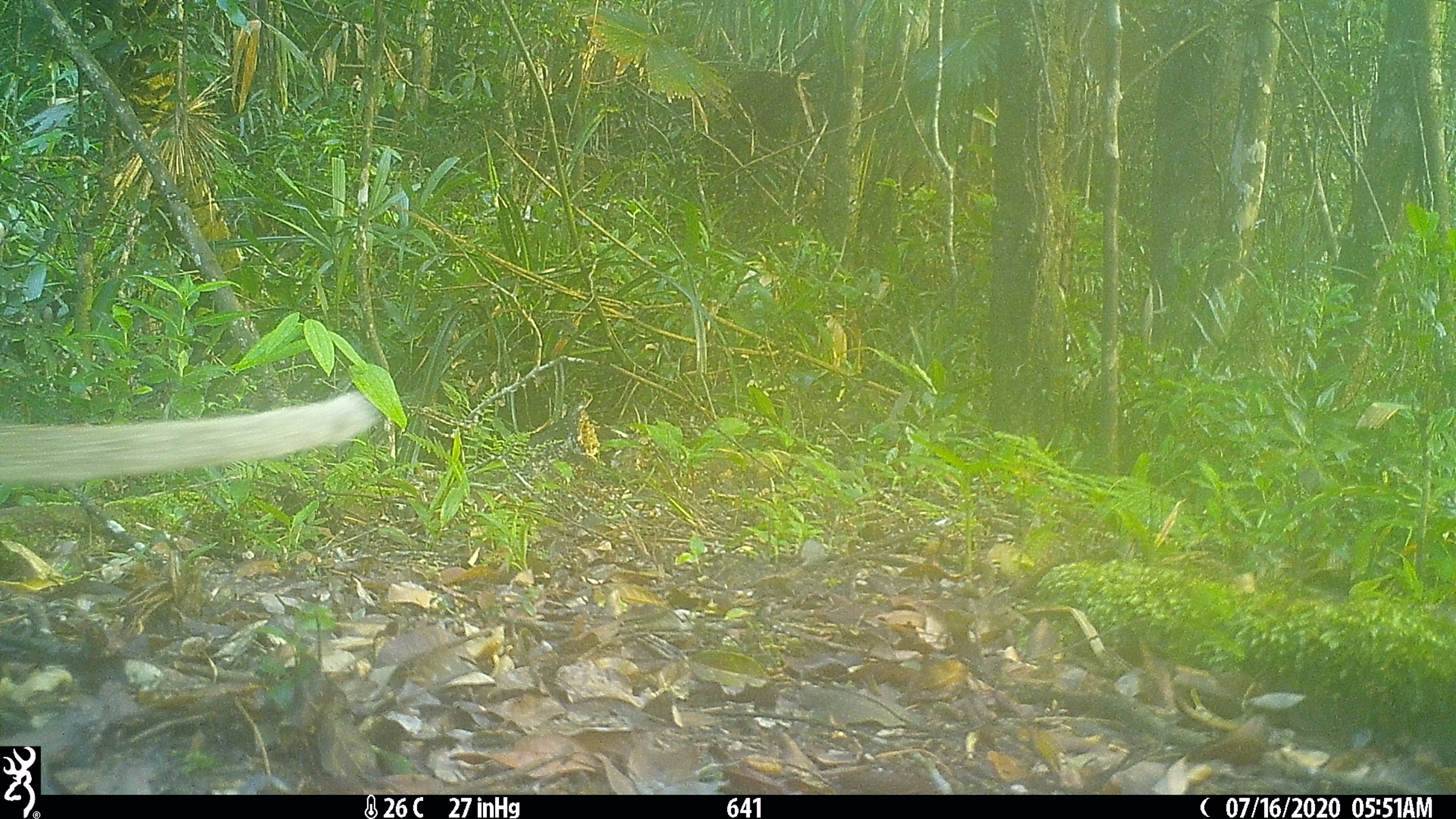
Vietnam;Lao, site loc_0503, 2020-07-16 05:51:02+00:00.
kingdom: Animalia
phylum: Chordata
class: Mammalia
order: Carnivora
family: Viverridae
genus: Paguma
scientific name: Paguma larvata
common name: masked palm civet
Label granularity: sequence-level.